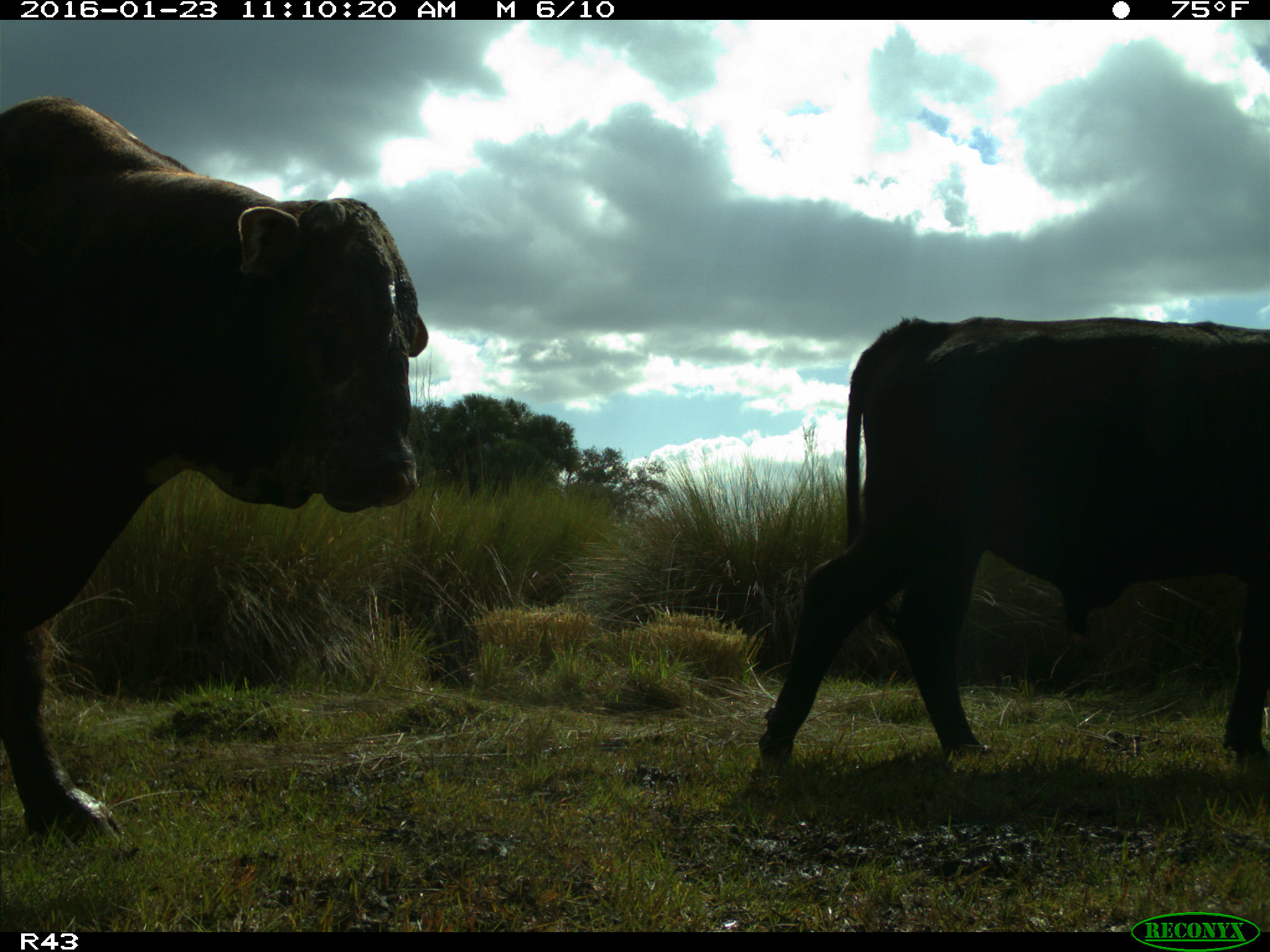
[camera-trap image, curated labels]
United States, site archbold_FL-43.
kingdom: Animalia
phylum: Chordata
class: Mammalia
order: Artiodactyla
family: Bovidae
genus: Bos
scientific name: Bos taurus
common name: domestic cow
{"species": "Bos taurus (domestic cow)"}